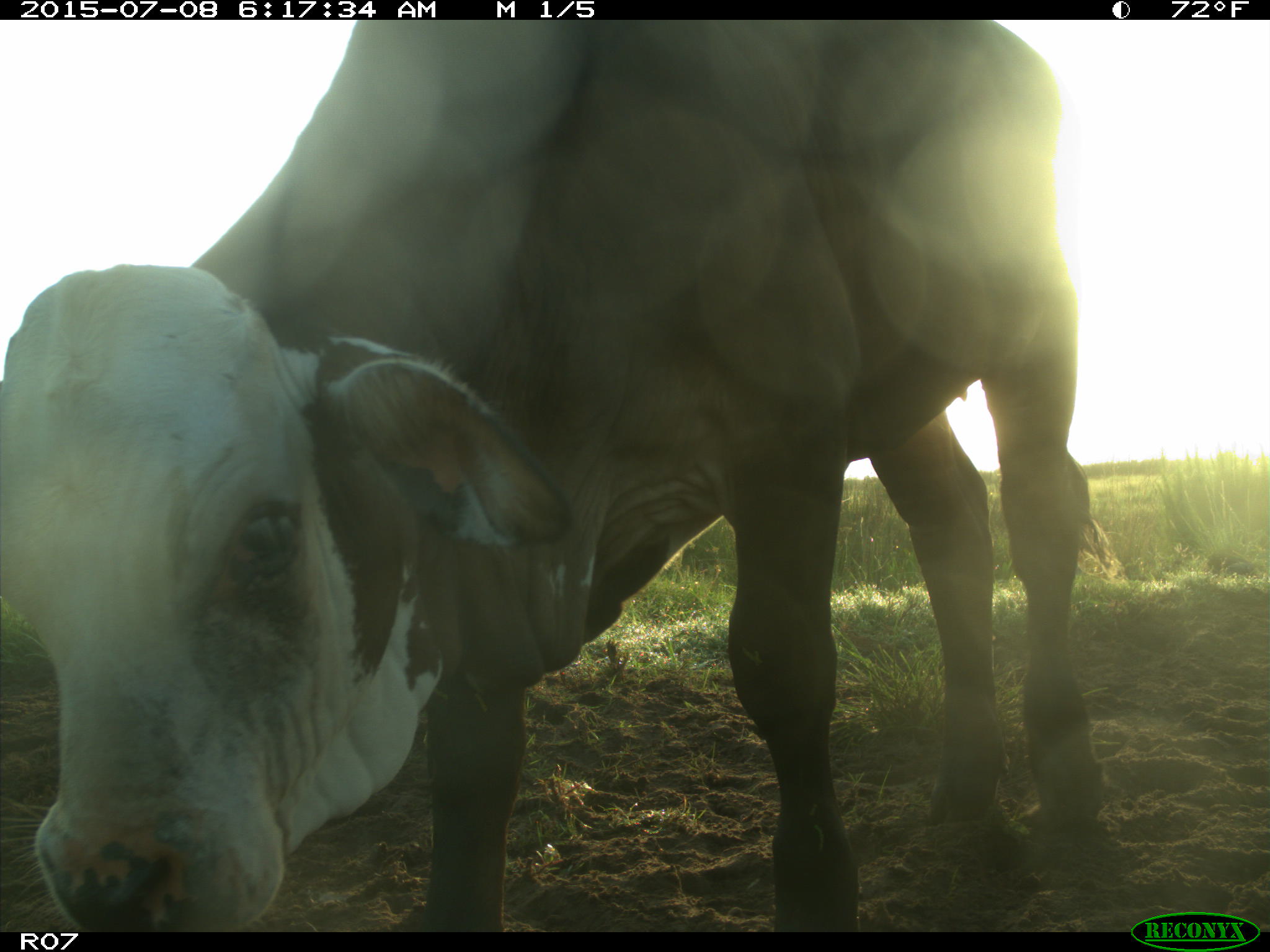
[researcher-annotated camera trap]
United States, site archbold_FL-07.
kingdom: Animalia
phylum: Chordata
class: Mammalia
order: Artiodactyla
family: Bovidae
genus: Bos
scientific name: Bos taurus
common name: domestic cow